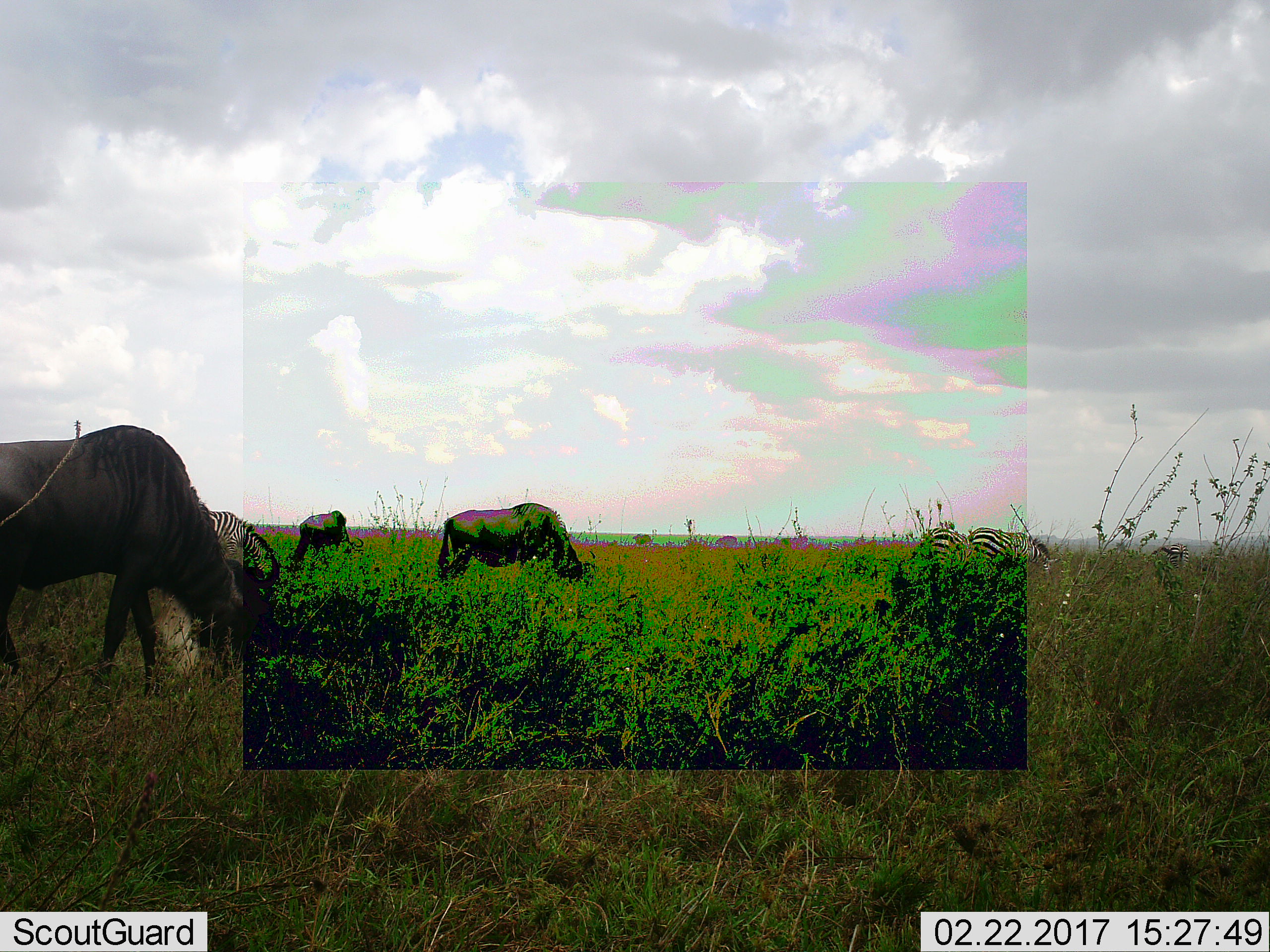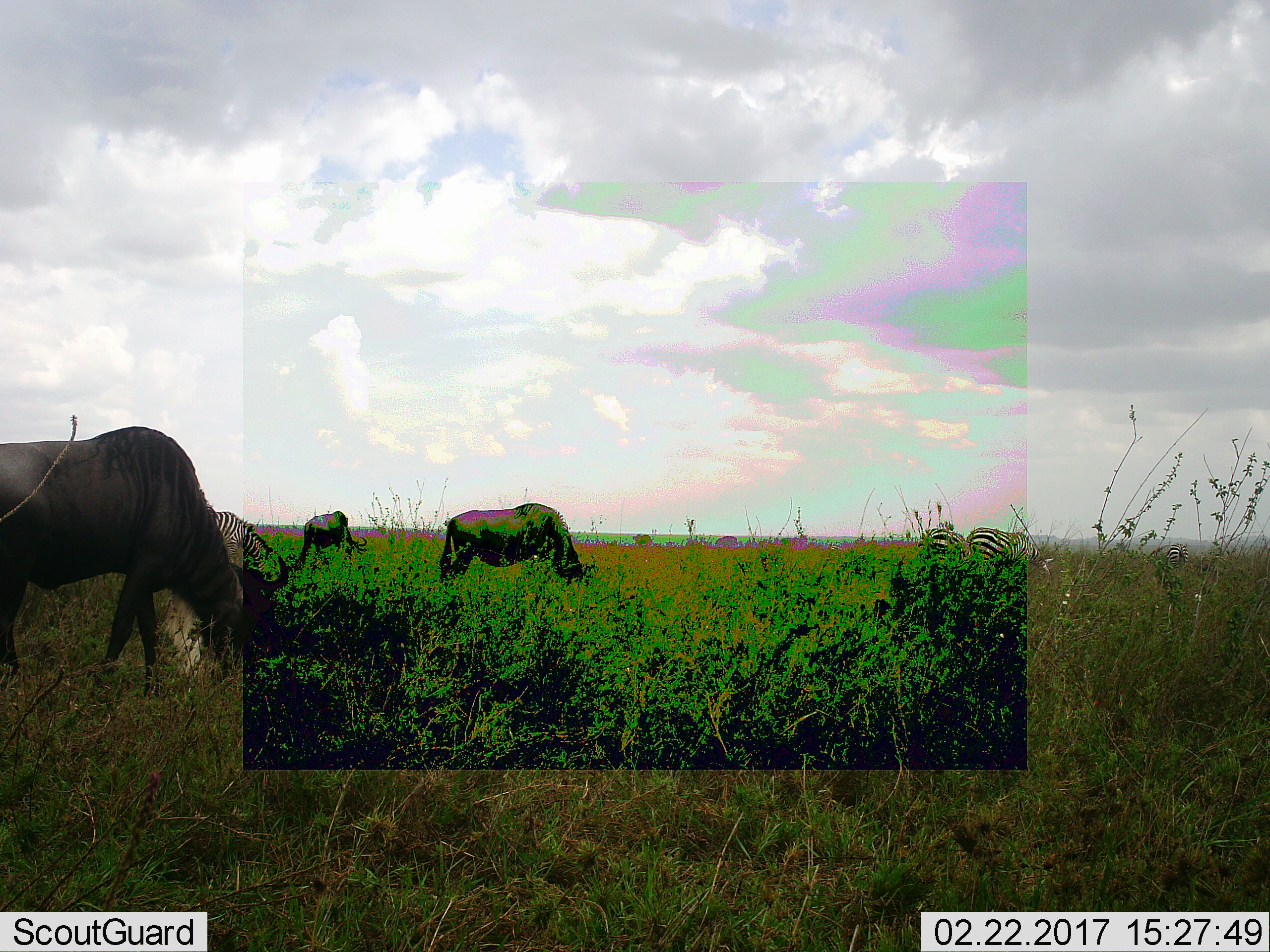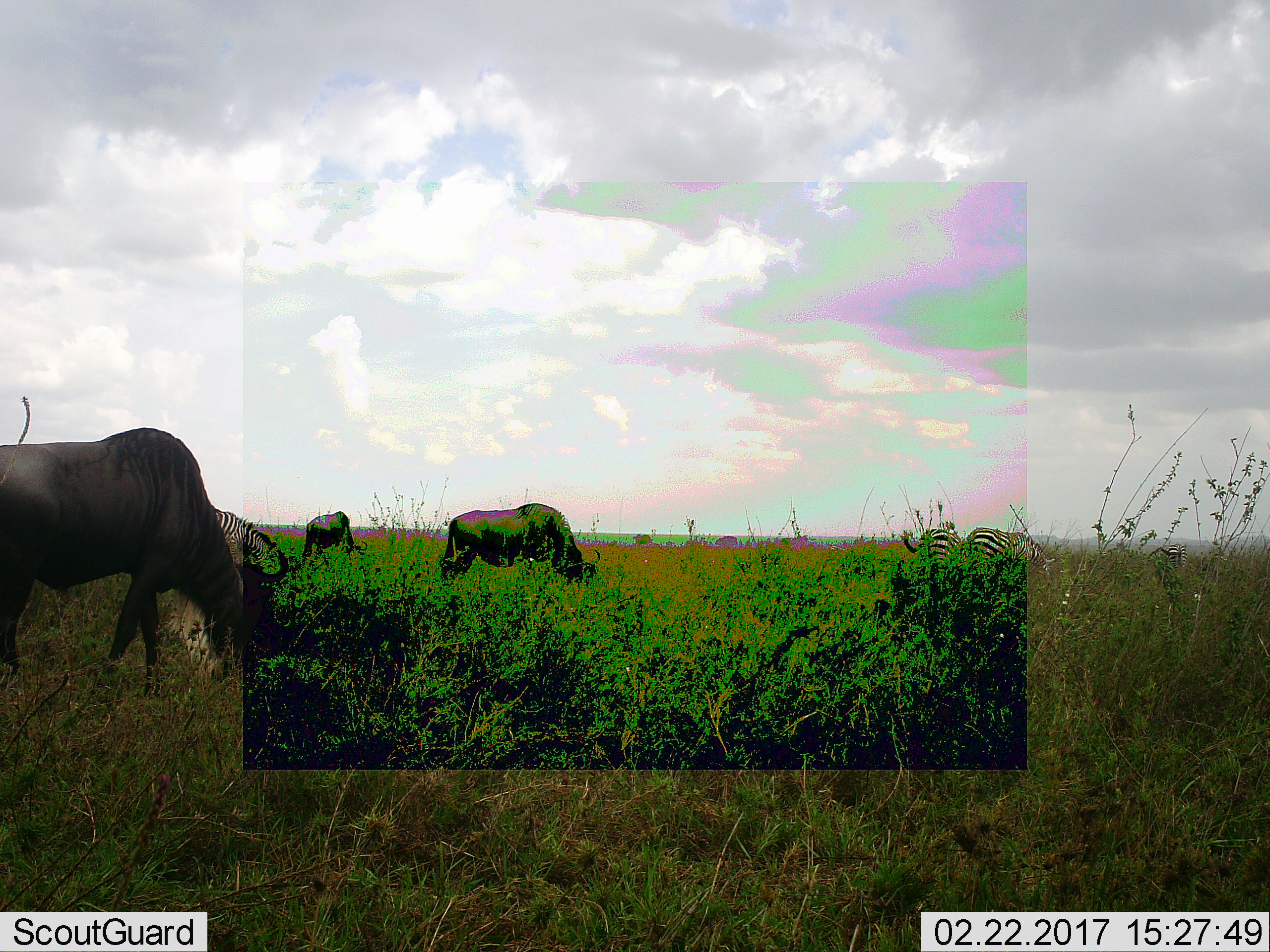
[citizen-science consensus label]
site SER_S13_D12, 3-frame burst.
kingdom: Animalia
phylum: Chordata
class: Mammalia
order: Artiodactyla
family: Bovidae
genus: Connochaetes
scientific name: Connochaetes taurinus taurinus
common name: blue wildebeest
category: wildebeestblue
Wildebeestblue (blue wildebeest) (Connochaetes taurinus taurinus), count 3. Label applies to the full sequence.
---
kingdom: Animalia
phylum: Chordata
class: Mammalia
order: Perissodactyla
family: Equidae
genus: Equus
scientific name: Equus quagga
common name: plains zebra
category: zebraplains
Zebraplains (plains zebra) (Equus quagga), count 4. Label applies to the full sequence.